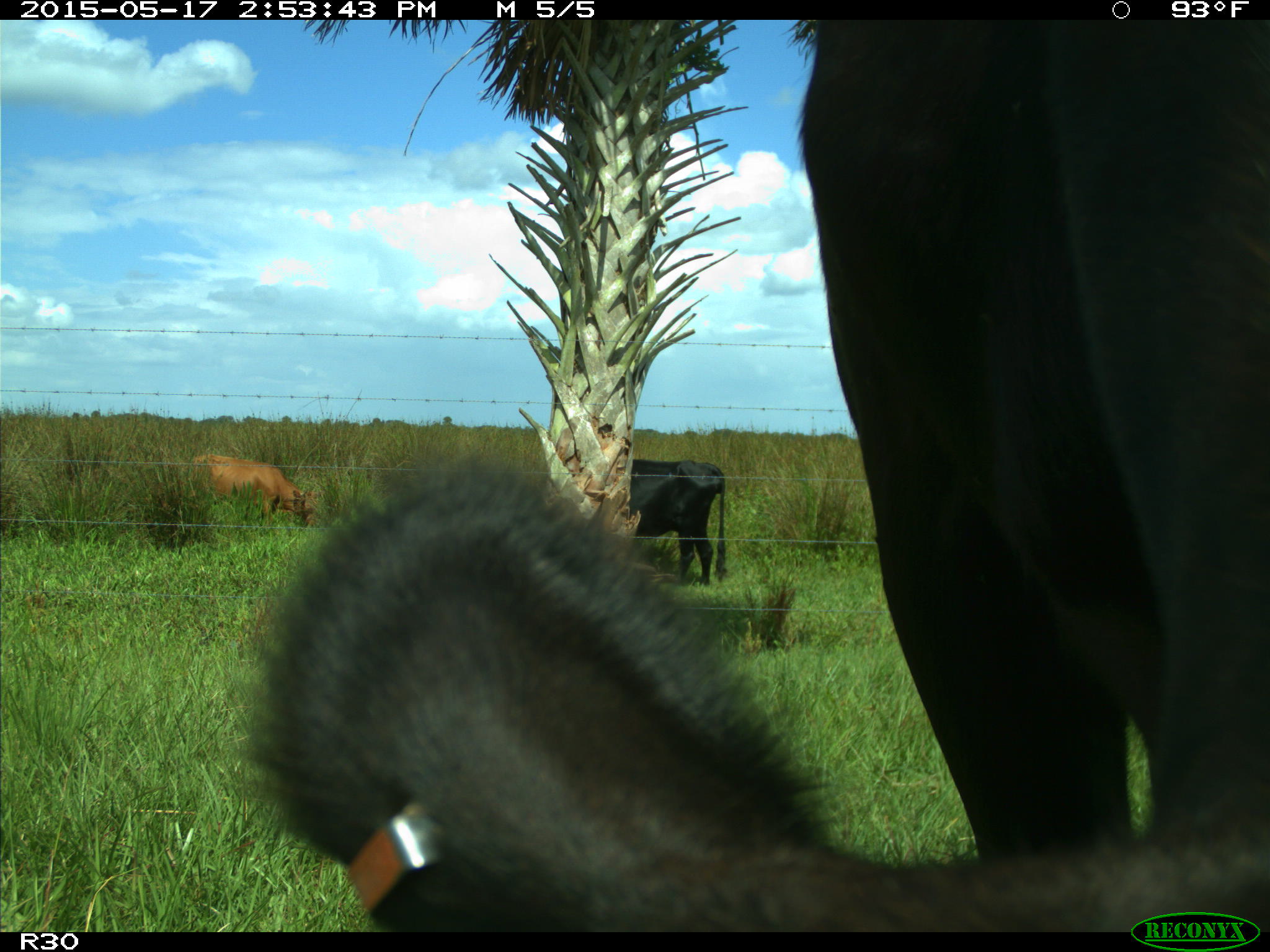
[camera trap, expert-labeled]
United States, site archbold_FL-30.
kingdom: Animalia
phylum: Chordata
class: Mammalia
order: Artiodactyla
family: Bovidae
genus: Bos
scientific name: Bos taurus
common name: domestic cow